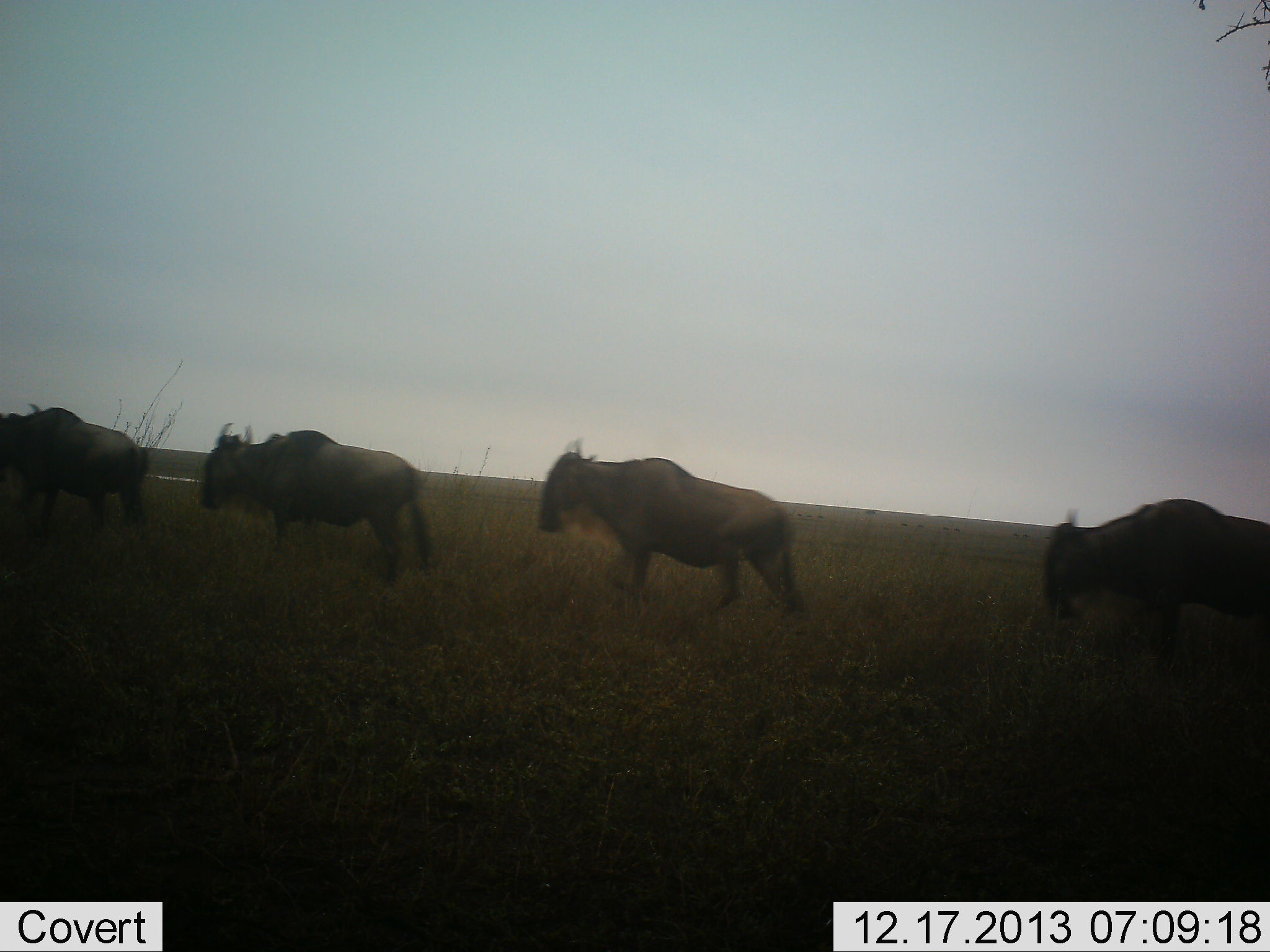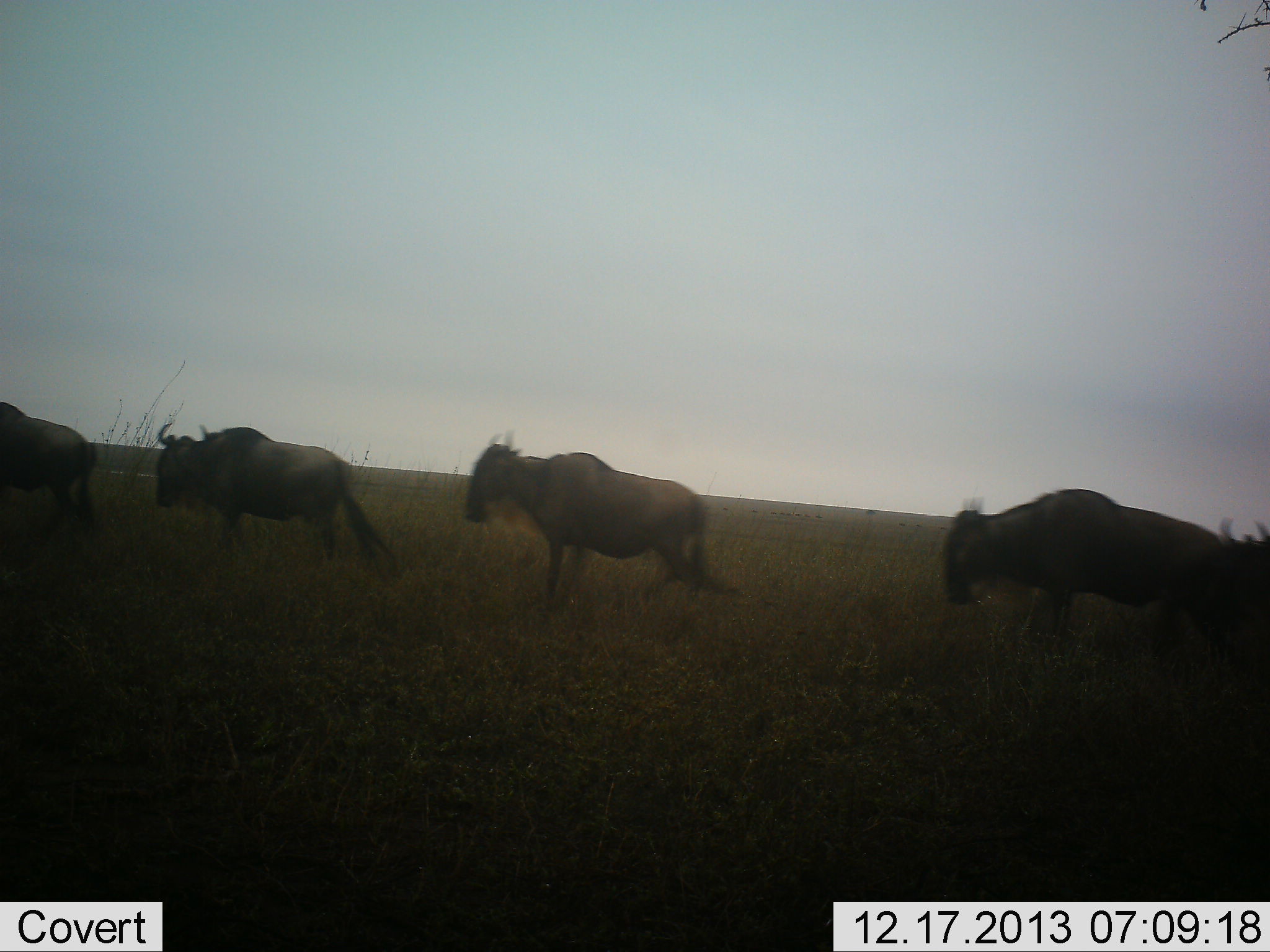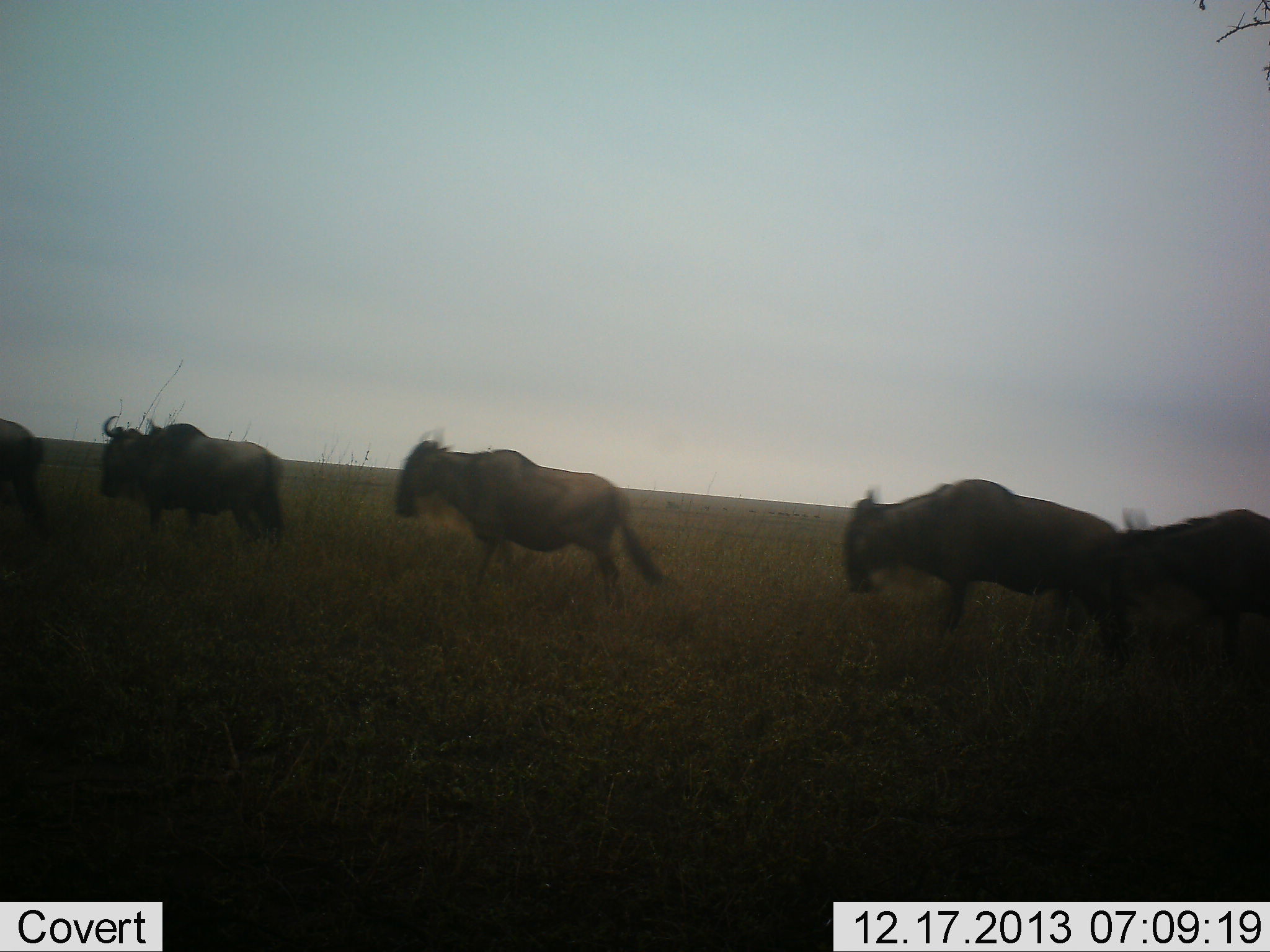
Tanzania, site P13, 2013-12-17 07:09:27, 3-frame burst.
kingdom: Animalia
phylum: Chordata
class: Mammalia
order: Artiodactyla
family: Bovidae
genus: Connochaetes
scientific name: Connochaetes taurinus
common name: blue wildebeest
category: wildebeest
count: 5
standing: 0%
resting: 0%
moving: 100%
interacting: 0%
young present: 0%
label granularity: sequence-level